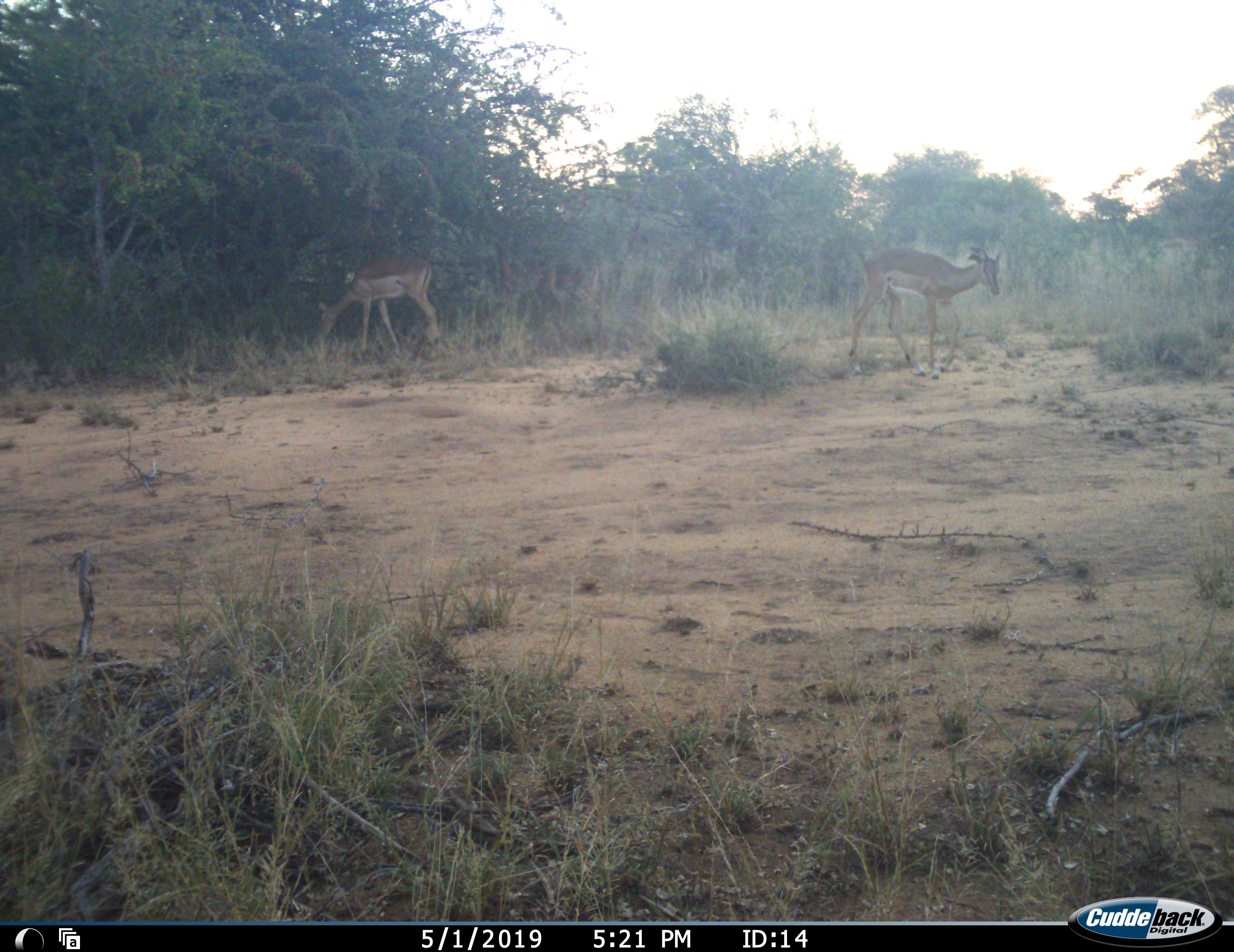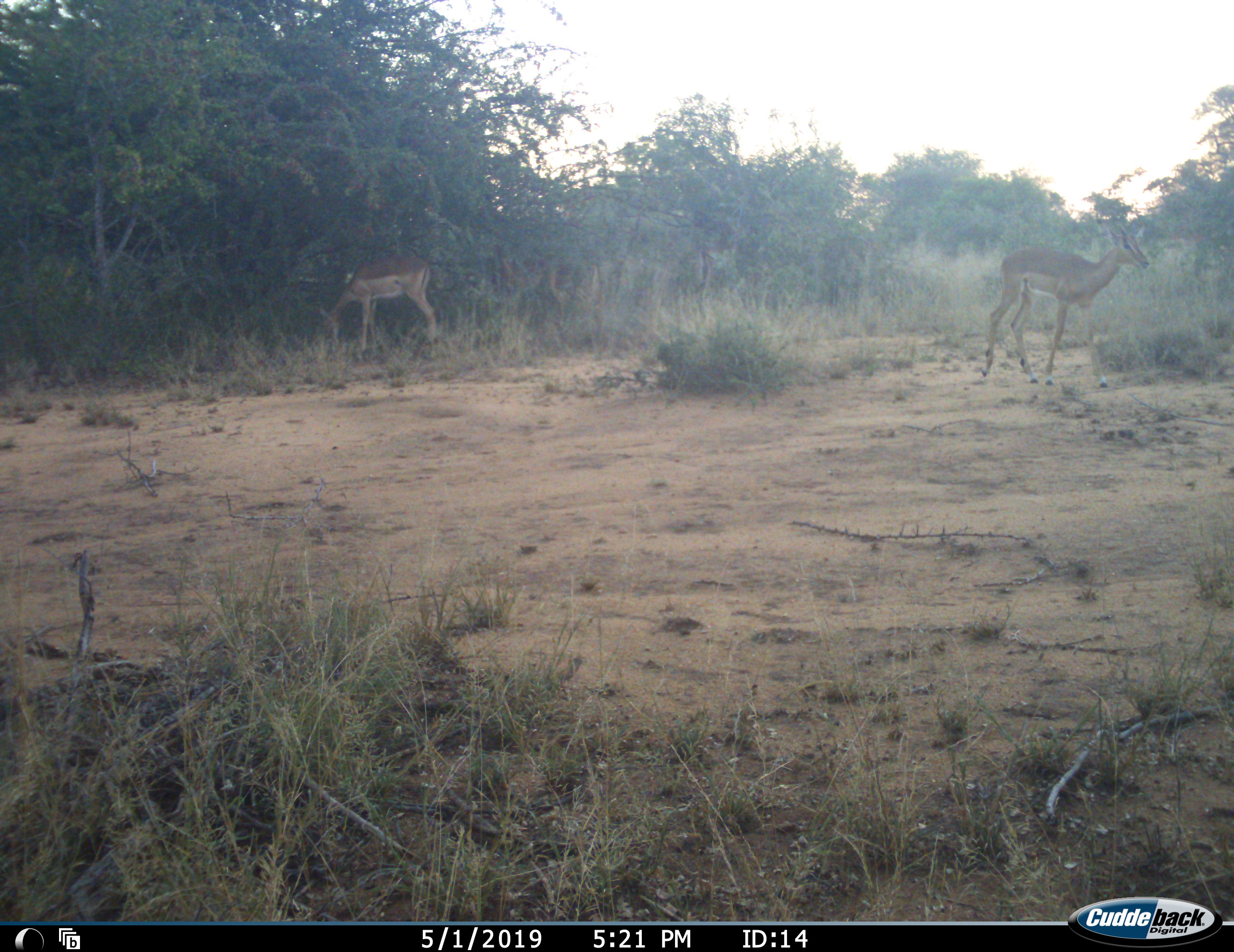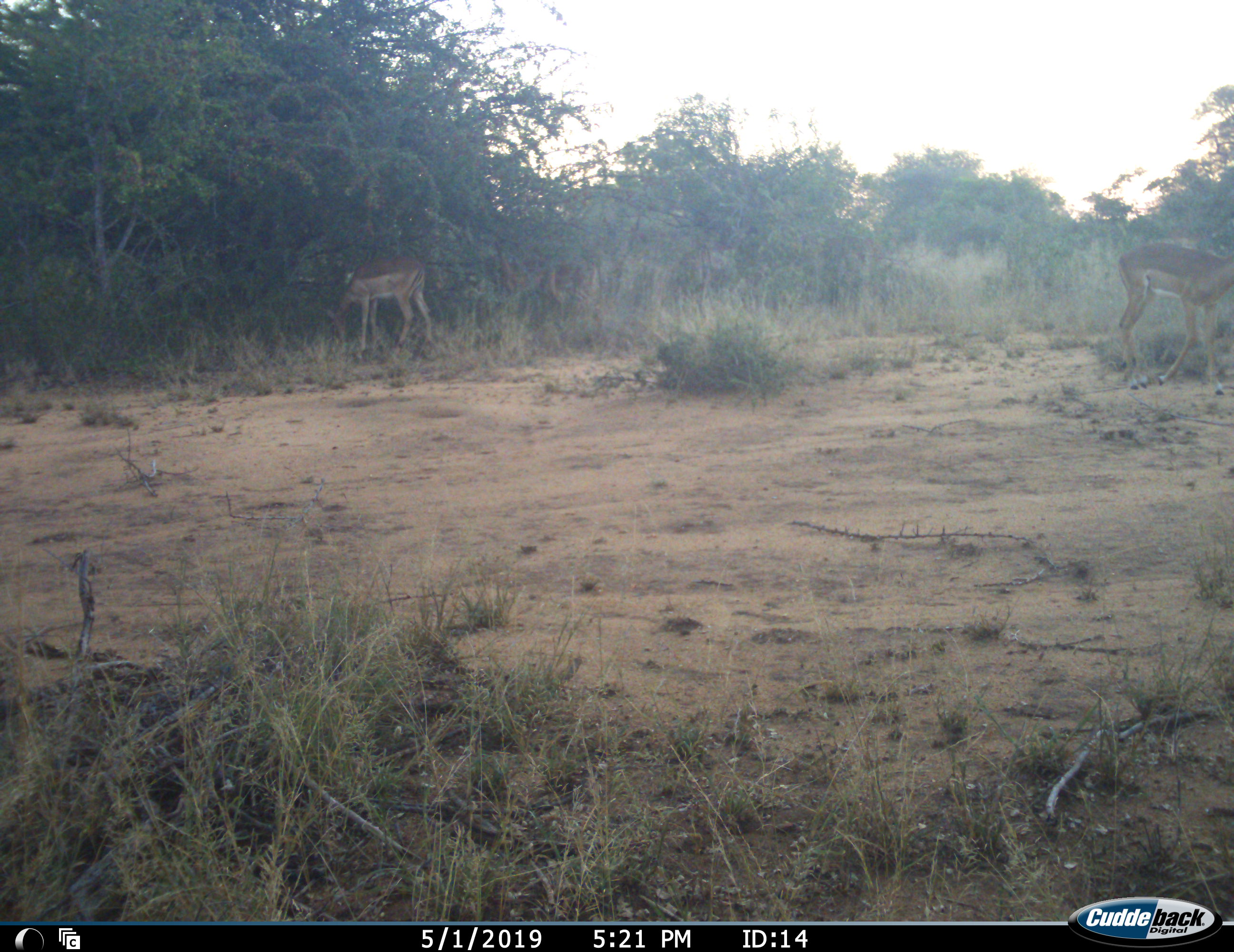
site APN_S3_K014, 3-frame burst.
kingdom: Animalia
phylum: Chordata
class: Mammalia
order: Artiodactyla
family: Bovidae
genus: Aepyceros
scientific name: Aepyceros melampus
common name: impala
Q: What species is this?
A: Impala (Aepyceros melampus).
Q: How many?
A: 2.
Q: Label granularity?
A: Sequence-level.